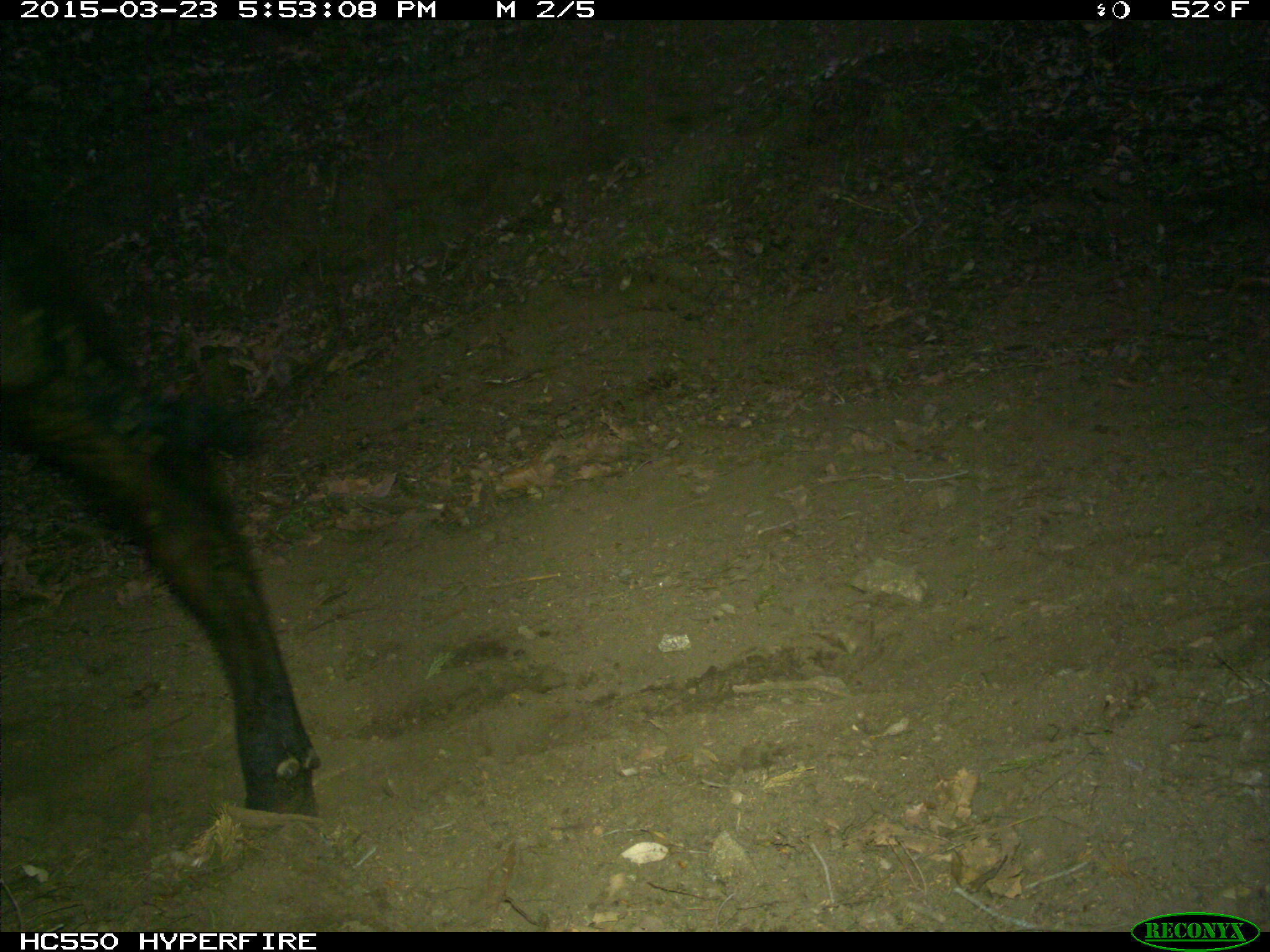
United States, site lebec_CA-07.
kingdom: Animalia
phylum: Chordata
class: Mammalia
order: Artiodactyla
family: Bovidae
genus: Bos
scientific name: Bos taurus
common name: domestic cow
Bos taurus (domestic cow).